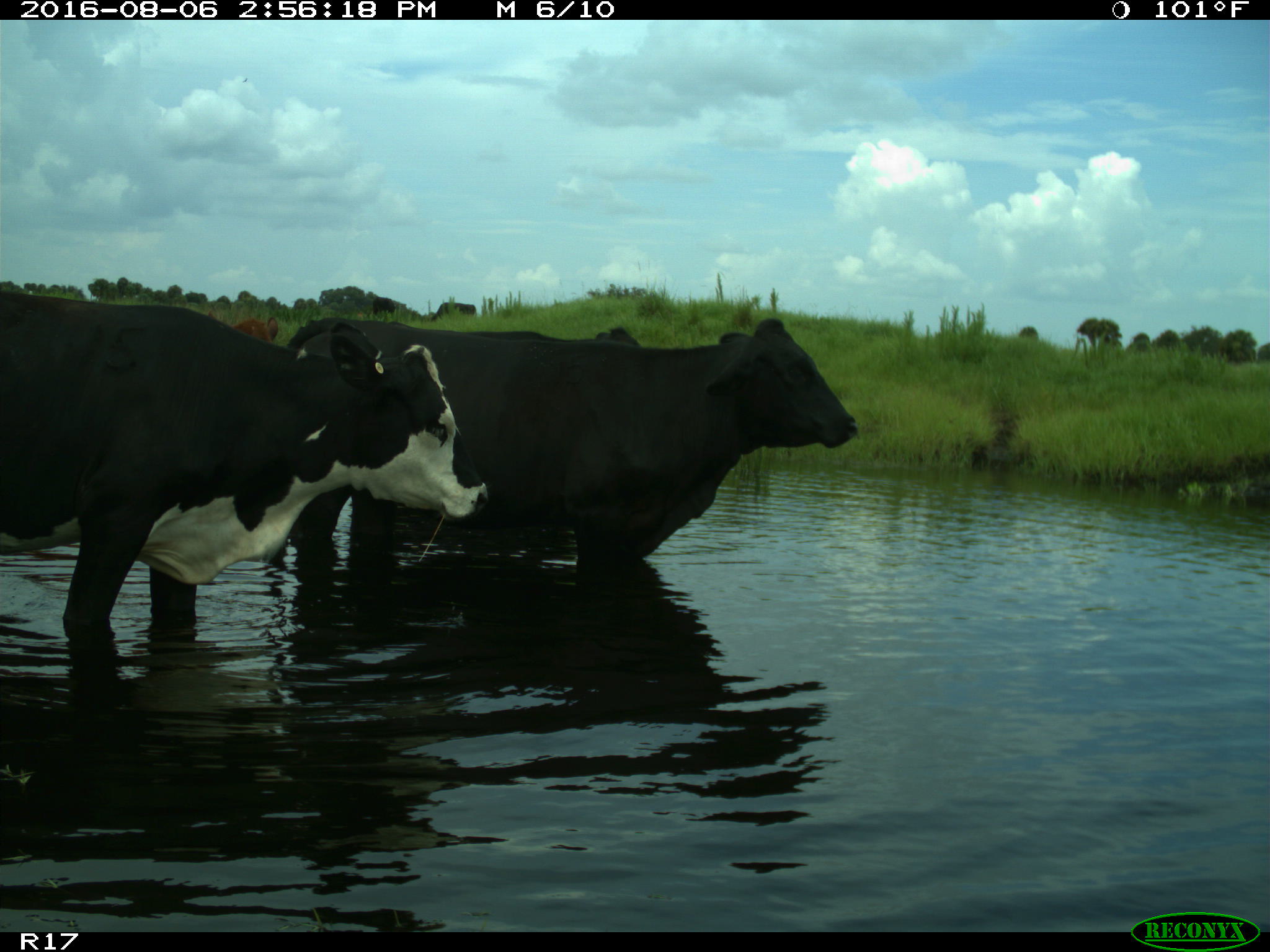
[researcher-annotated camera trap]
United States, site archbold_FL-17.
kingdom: Animalia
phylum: Chordata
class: Mammalia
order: Artiodactyla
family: Bovidae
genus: Bos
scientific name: Bos taurus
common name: domestic cow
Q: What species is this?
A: Bos taurus (domestic cow).